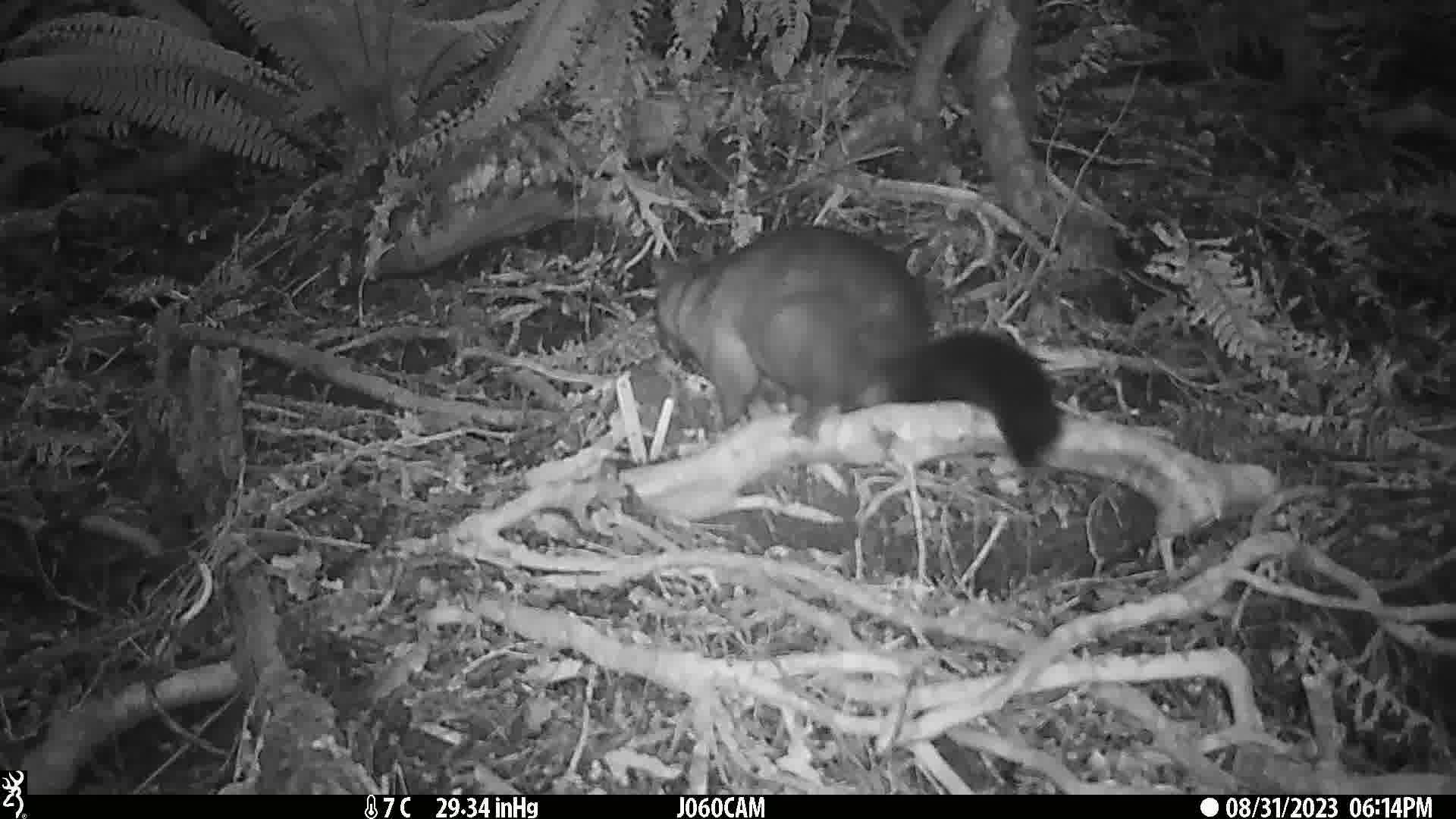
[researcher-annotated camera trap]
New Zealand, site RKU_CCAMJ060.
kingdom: Animalia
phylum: Chordata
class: Mammalia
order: Diprotodontia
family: Phalangeridae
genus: Trichosurus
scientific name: Trichosurus vulpecula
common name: common brushtail possum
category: possum